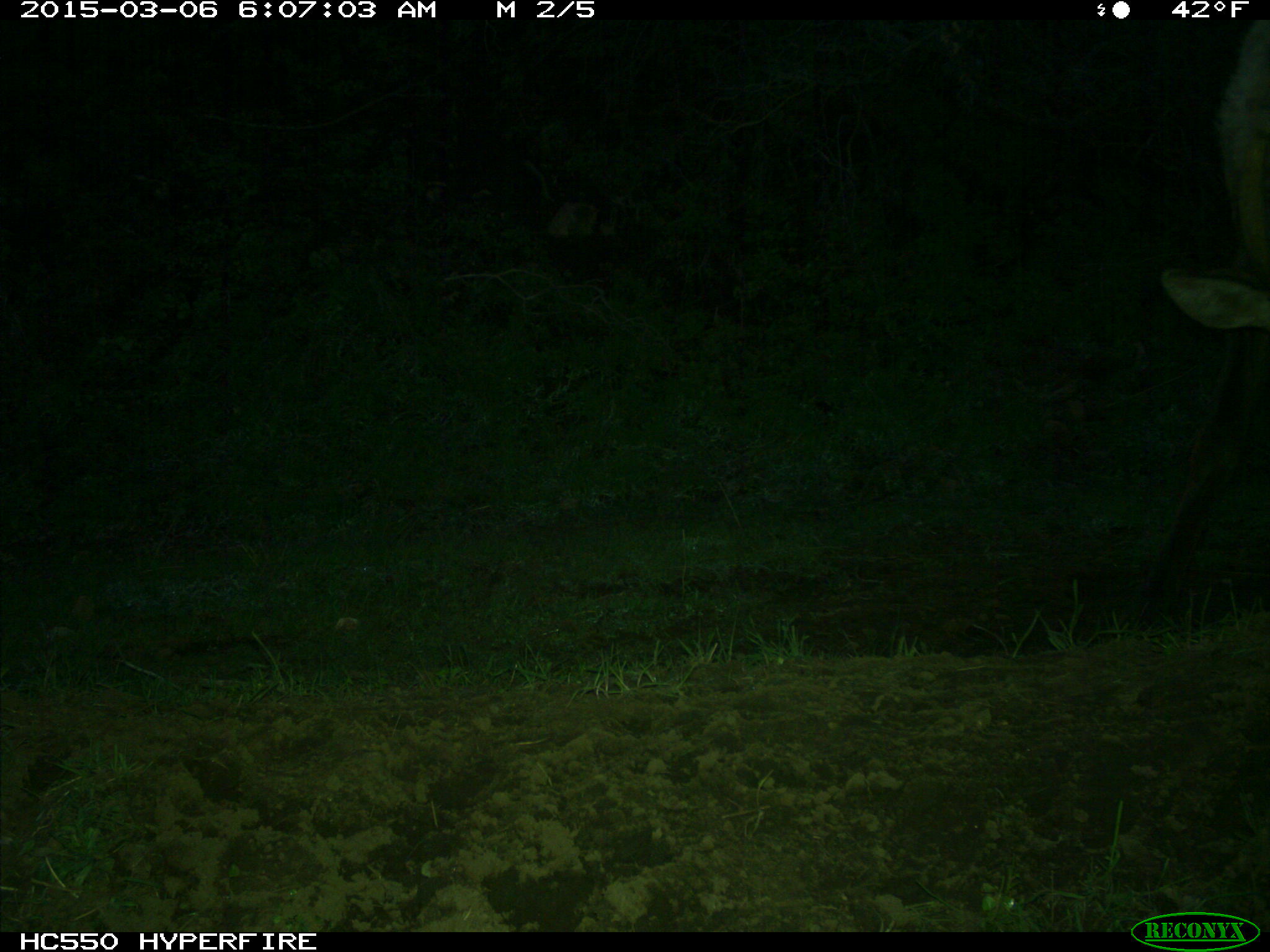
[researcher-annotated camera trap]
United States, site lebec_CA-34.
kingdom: Animalia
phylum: Chordata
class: Mammalia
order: Artiodactyla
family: Cervidae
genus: Cervus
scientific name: Cervus canadensis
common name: elk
Cervus canadensis (elk).